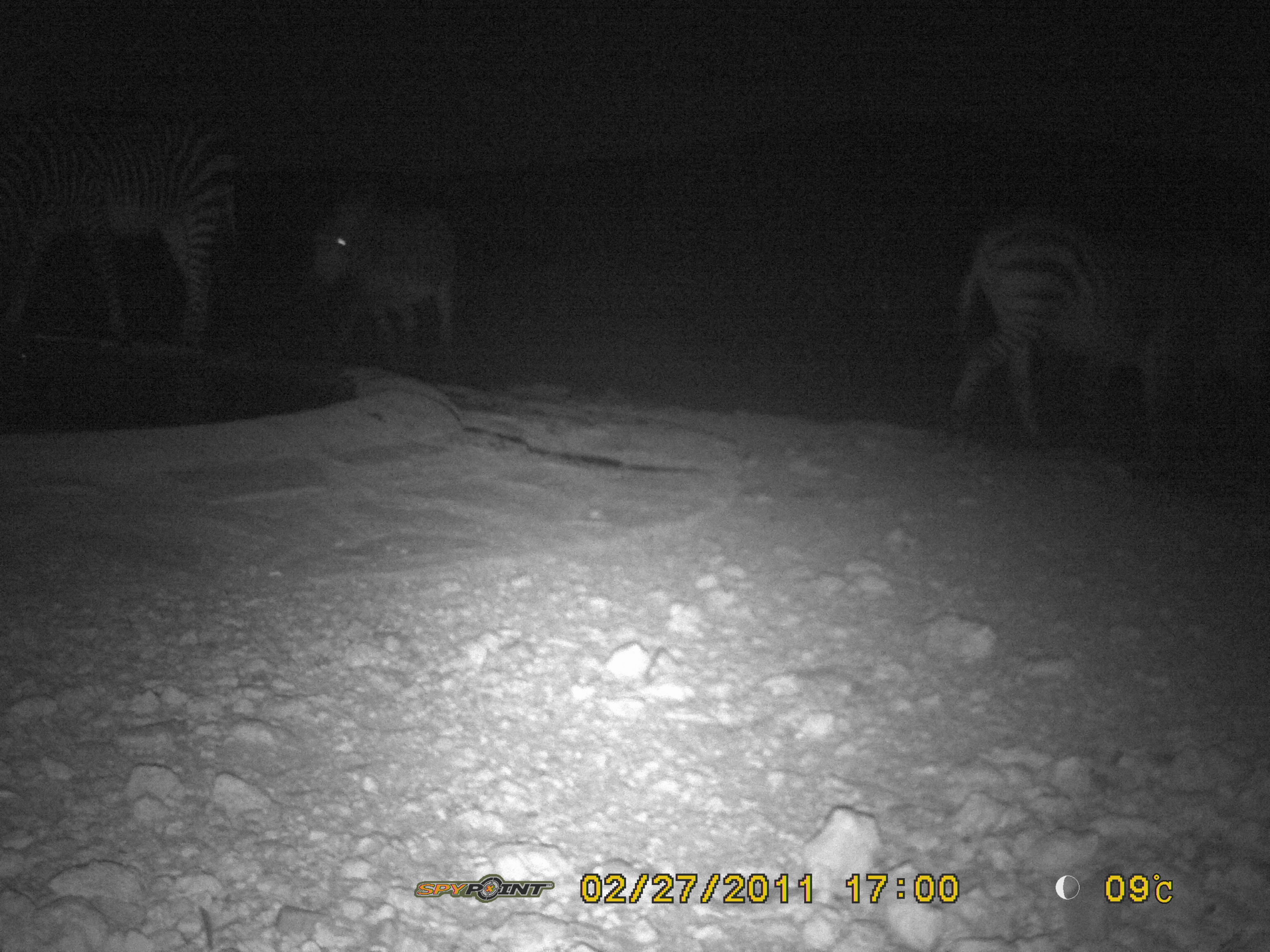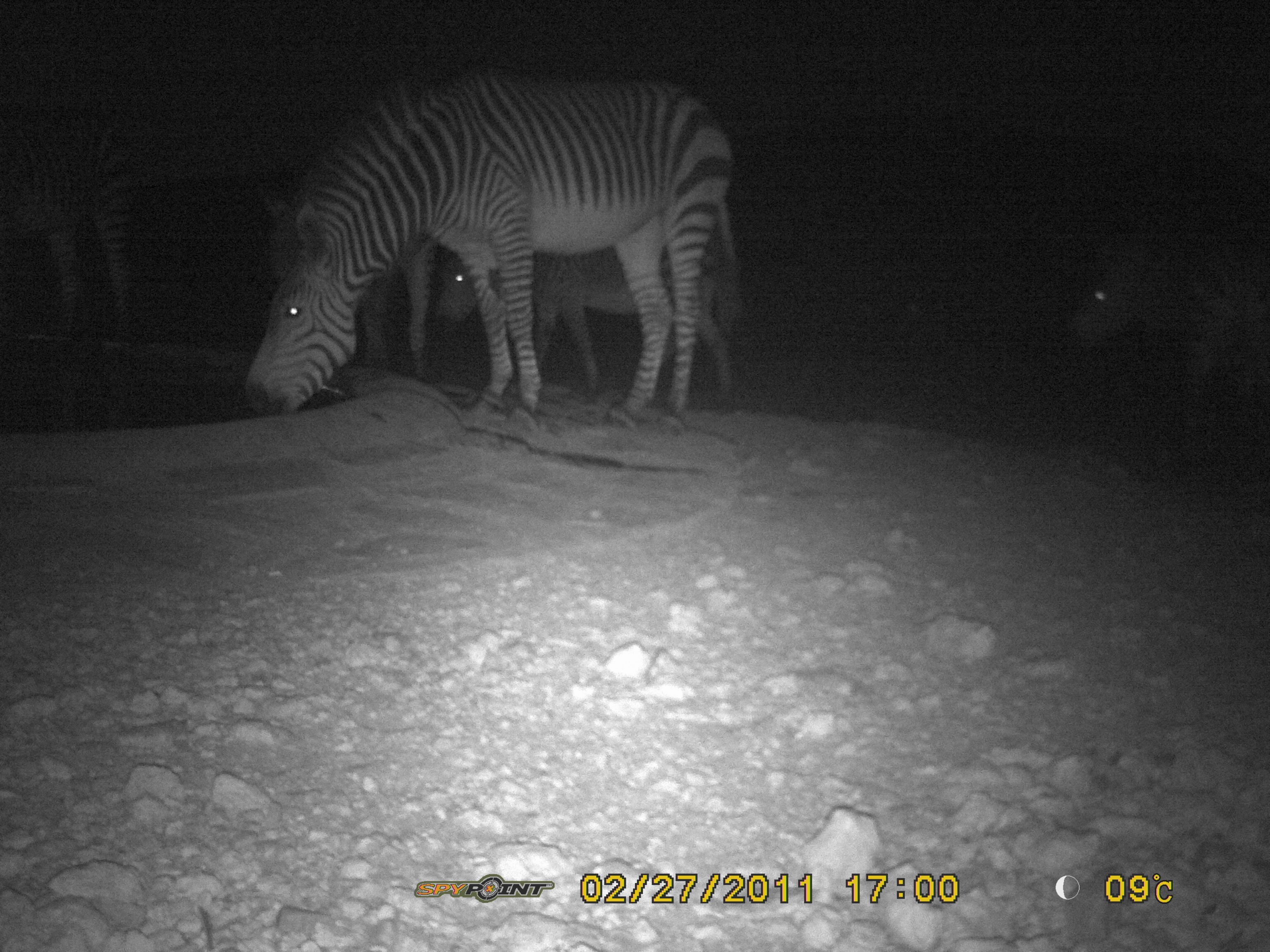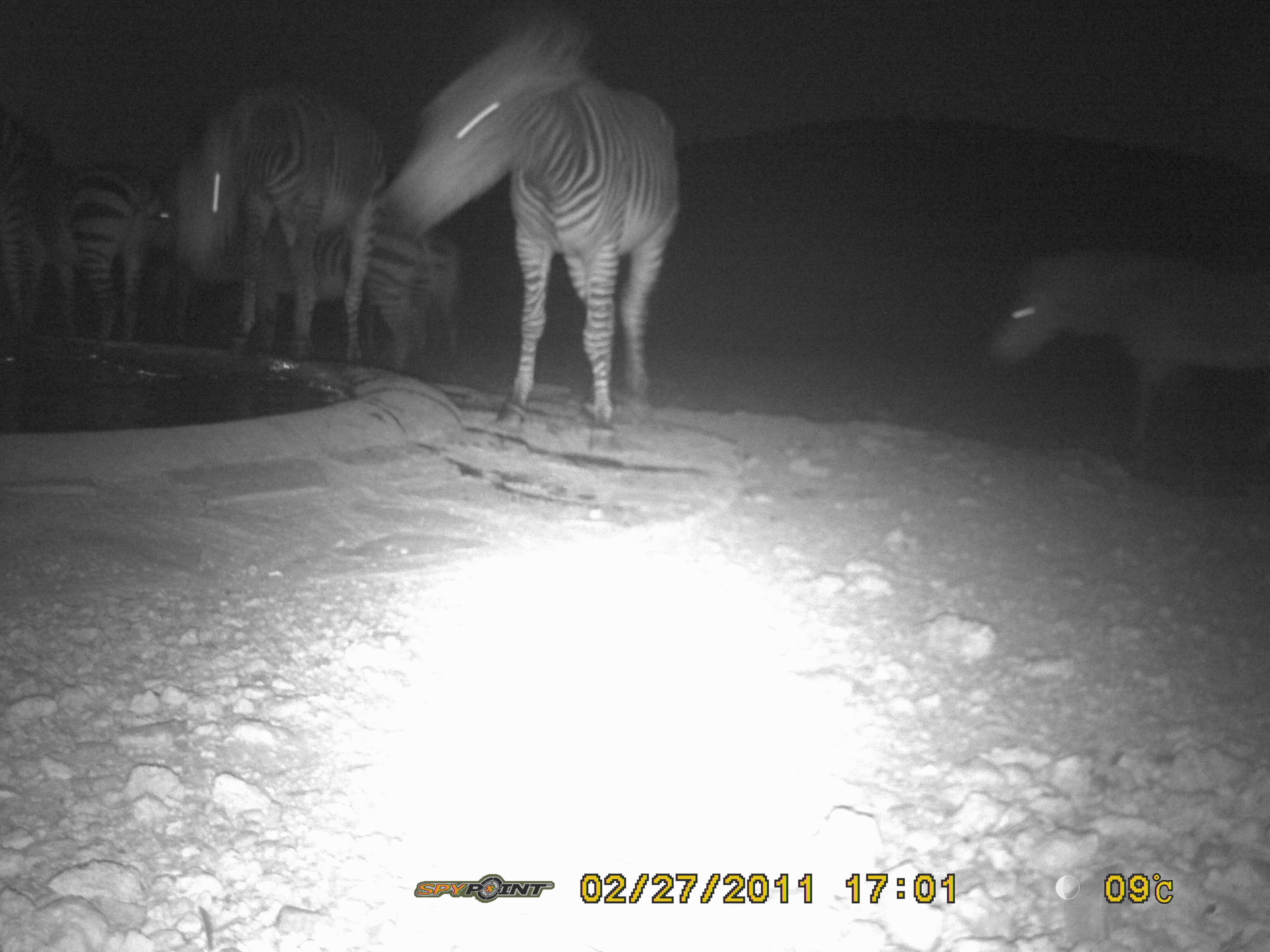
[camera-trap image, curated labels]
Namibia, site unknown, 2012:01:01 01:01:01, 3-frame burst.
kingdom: Animalia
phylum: Chordata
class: Mammalia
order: Perissodactyla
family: Equidae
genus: Equus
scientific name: Equus zebra hartmannae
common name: hartmann's mountain zebra